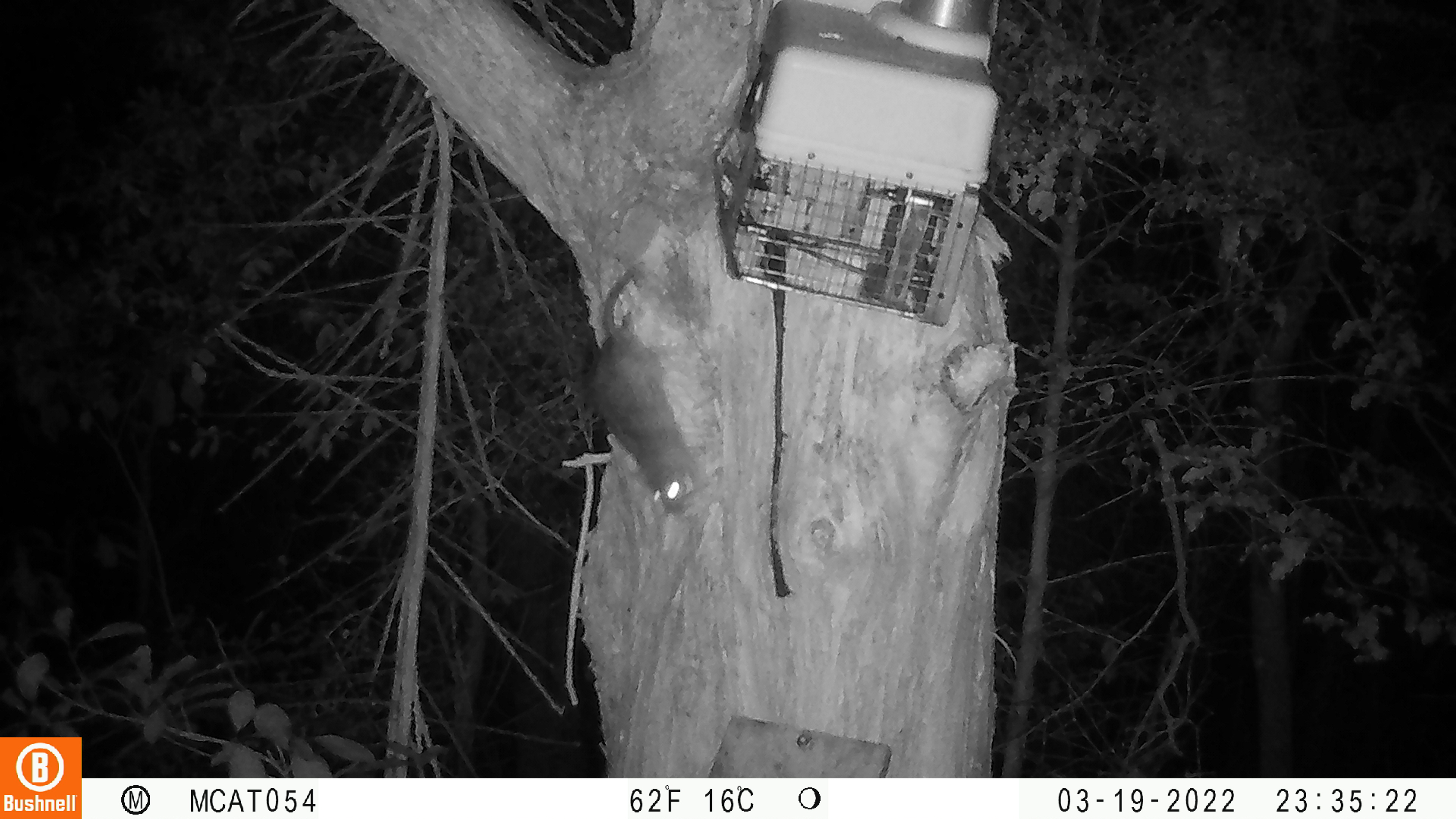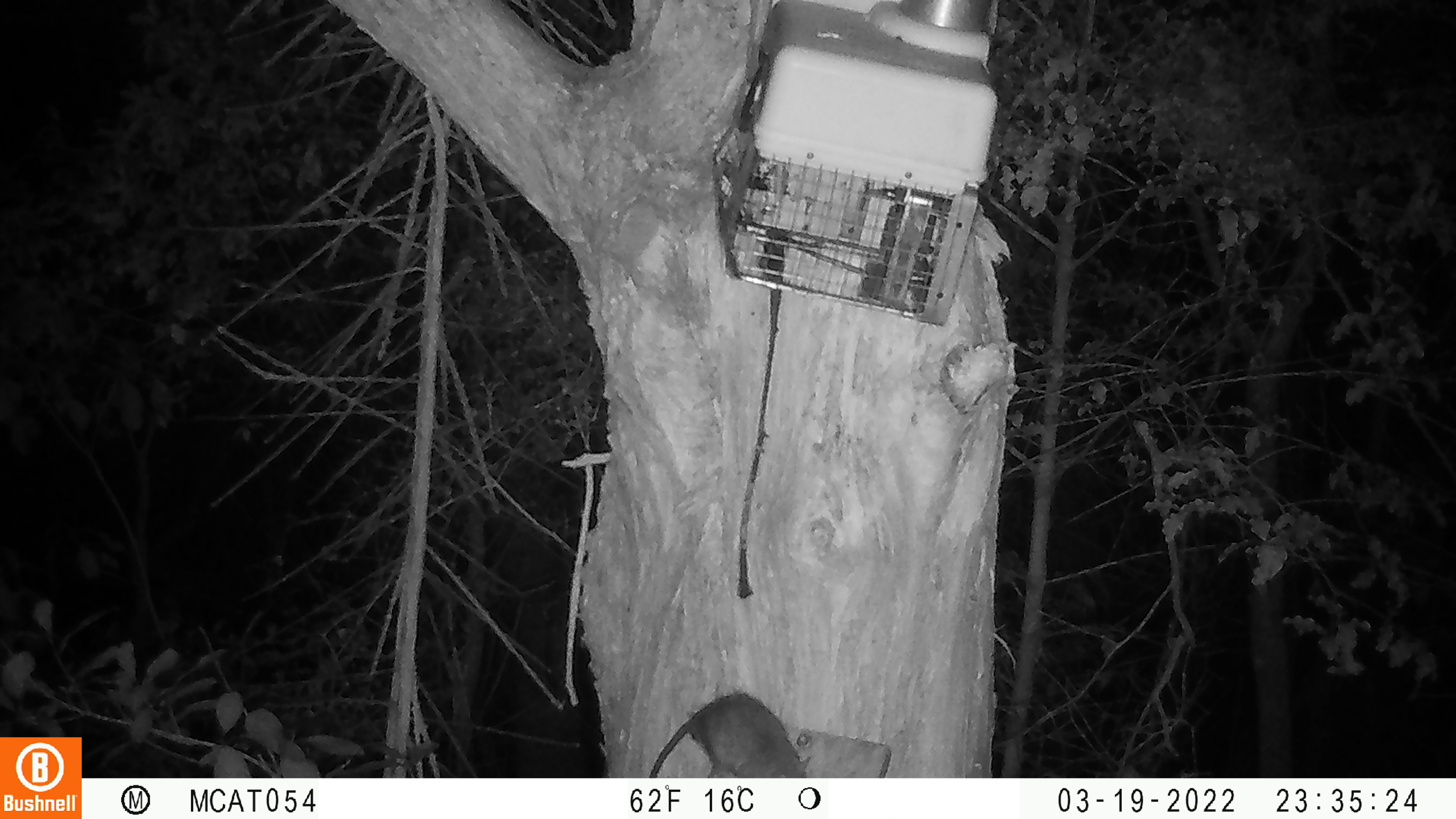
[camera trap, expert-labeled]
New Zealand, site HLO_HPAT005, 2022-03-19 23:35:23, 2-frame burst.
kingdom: Animalia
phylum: Chordata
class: Mammalia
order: Rodentia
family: Muridae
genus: Rattus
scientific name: Rattus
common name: rat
Rat (Rattus).